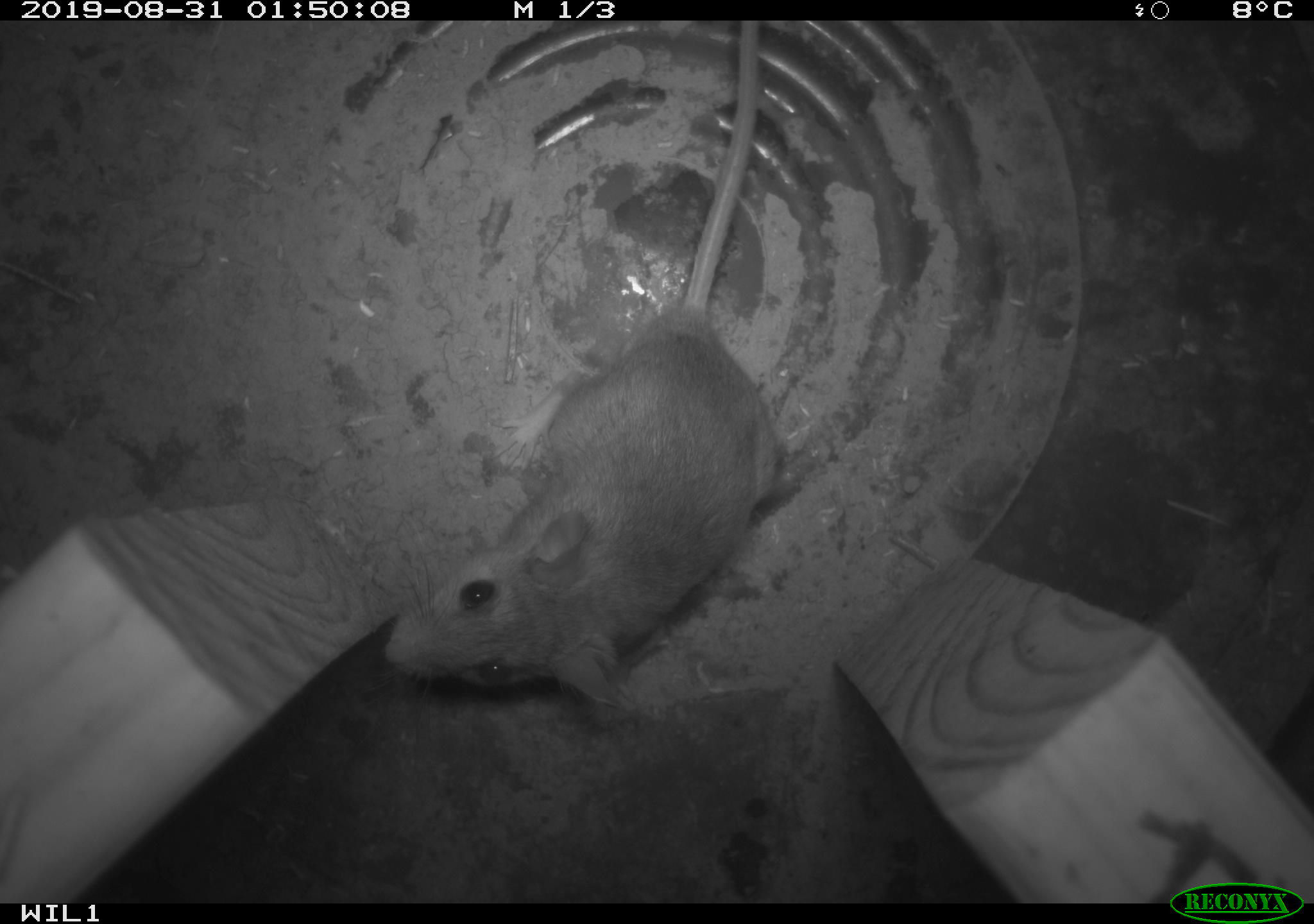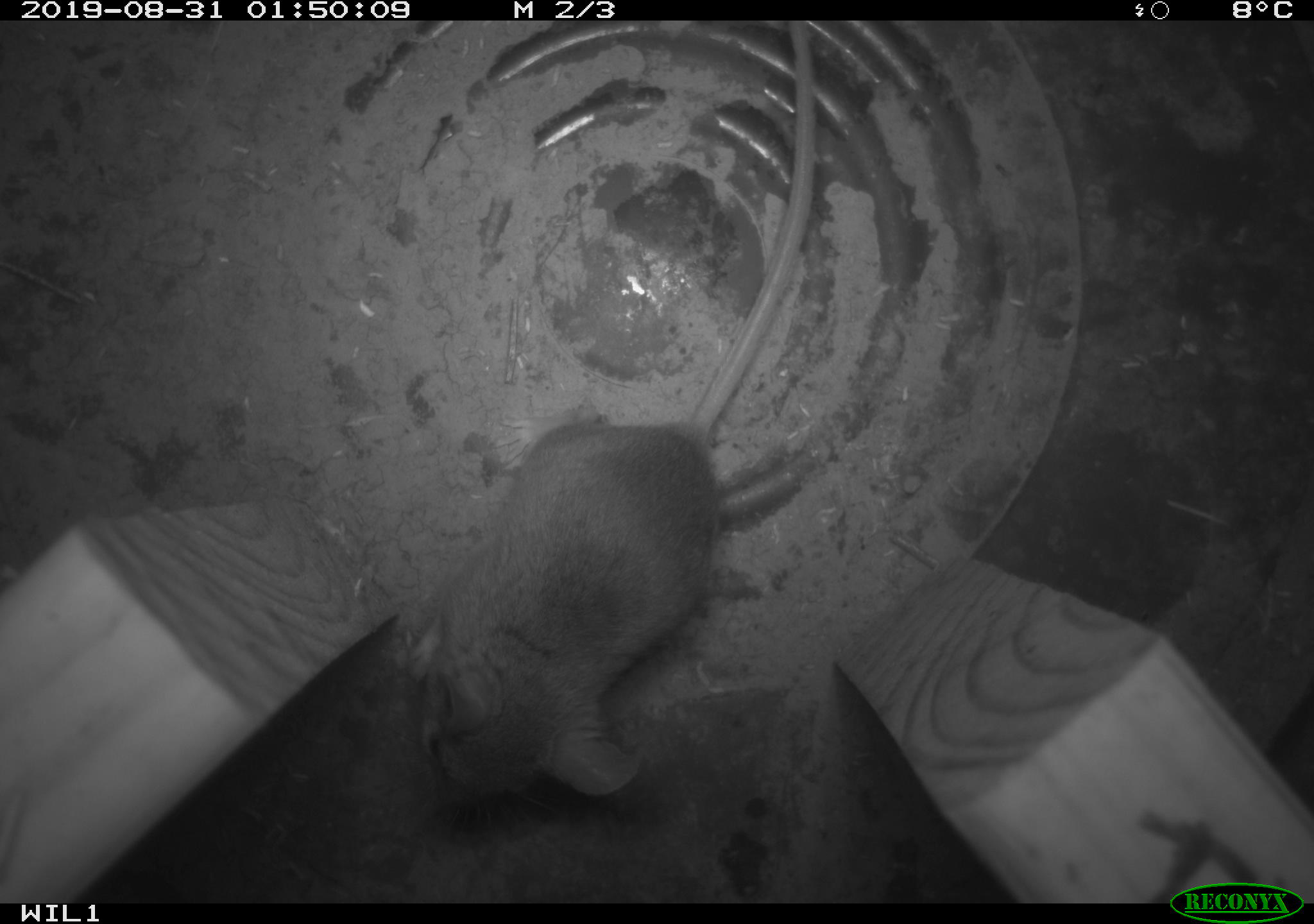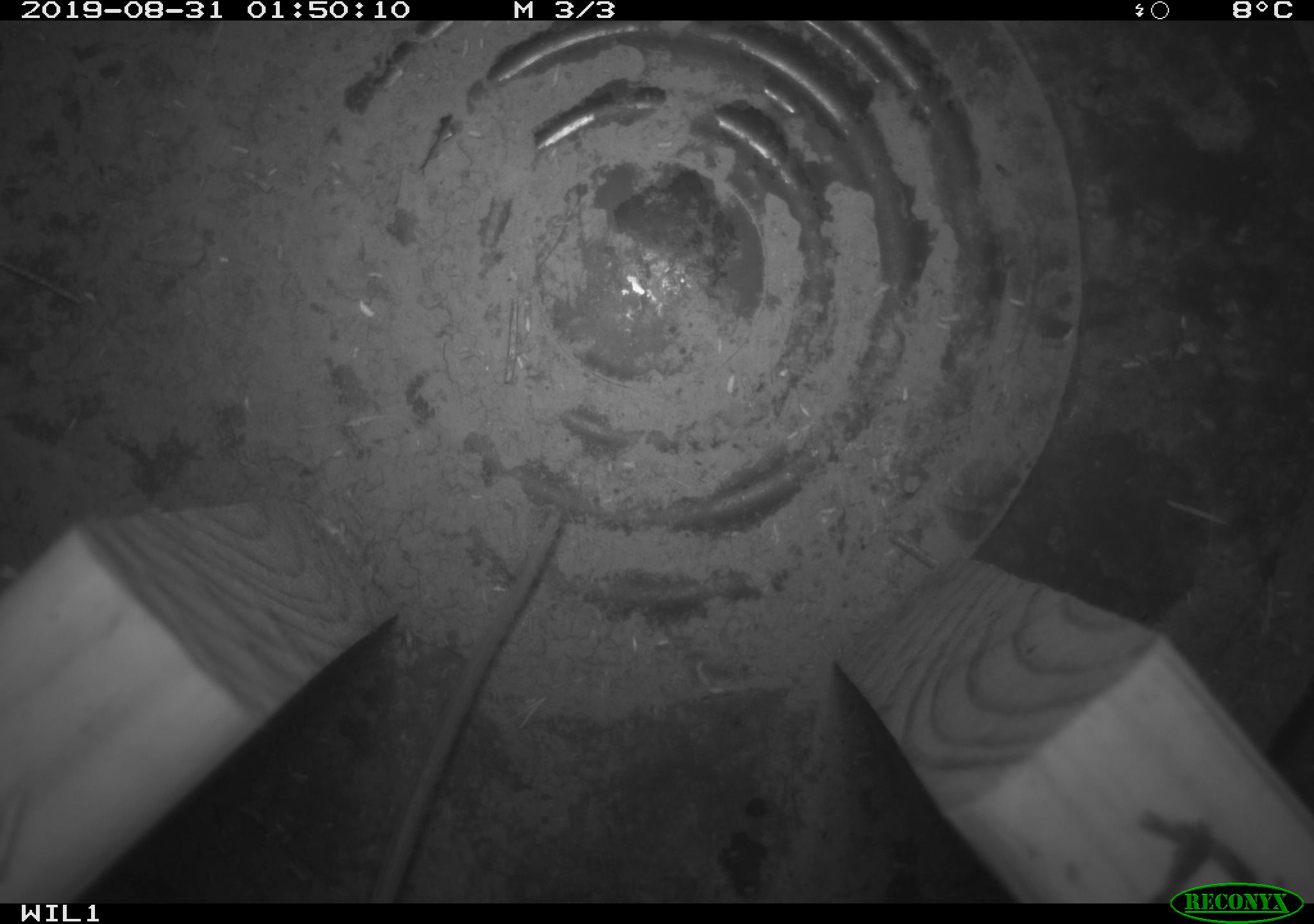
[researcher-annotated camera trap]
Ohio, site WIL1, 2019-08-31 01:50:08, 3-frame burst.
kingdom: Animalia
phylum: Chordata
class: Mammalia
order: Rodentia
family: Cricetidae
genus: Peromyscus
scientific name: Peromyscus leucopus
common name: white-footed mouse